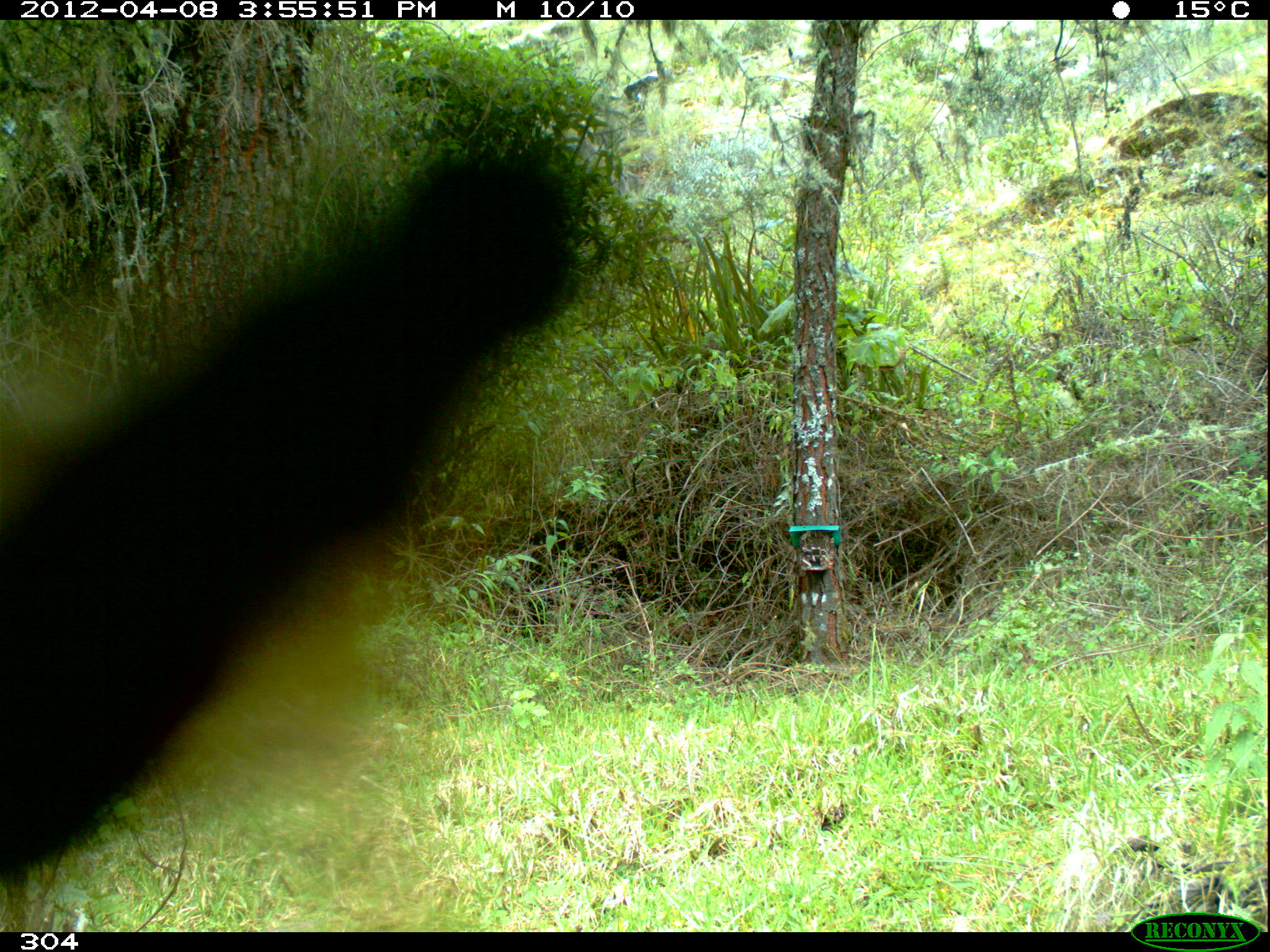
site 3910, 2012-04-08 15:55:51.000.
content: unidentified animal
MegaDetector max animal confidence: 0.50